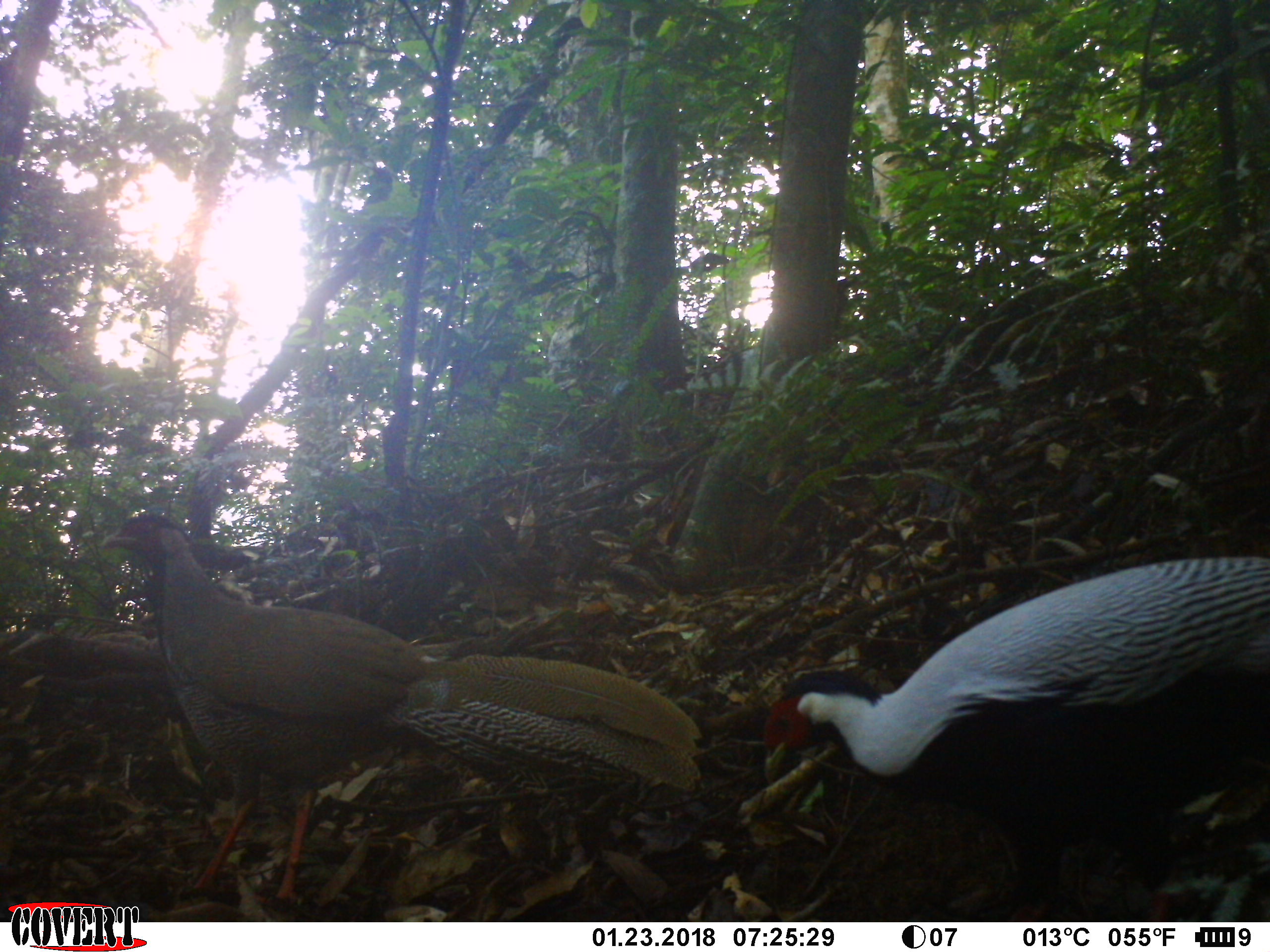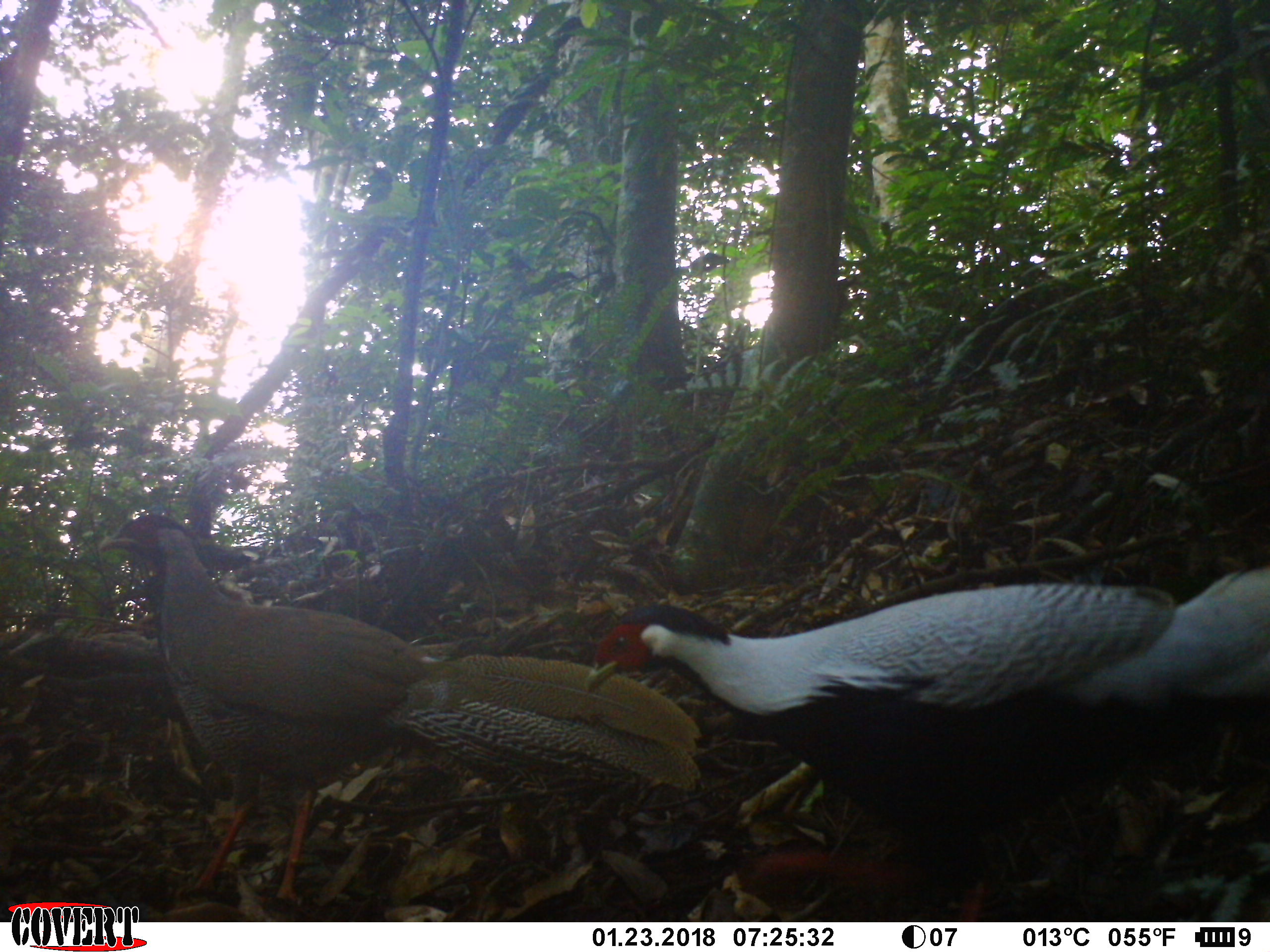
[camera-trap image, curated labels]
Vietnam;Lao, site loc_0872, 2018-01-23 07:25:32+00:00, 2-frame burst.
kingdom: Animalia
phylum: Chordata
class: Aves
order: Galliformes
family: Phasianidae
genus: Lophura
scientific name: Lophura nycthemera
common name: silver pheasant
Silver pheasant (Lophura nycthemera). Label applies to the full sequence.